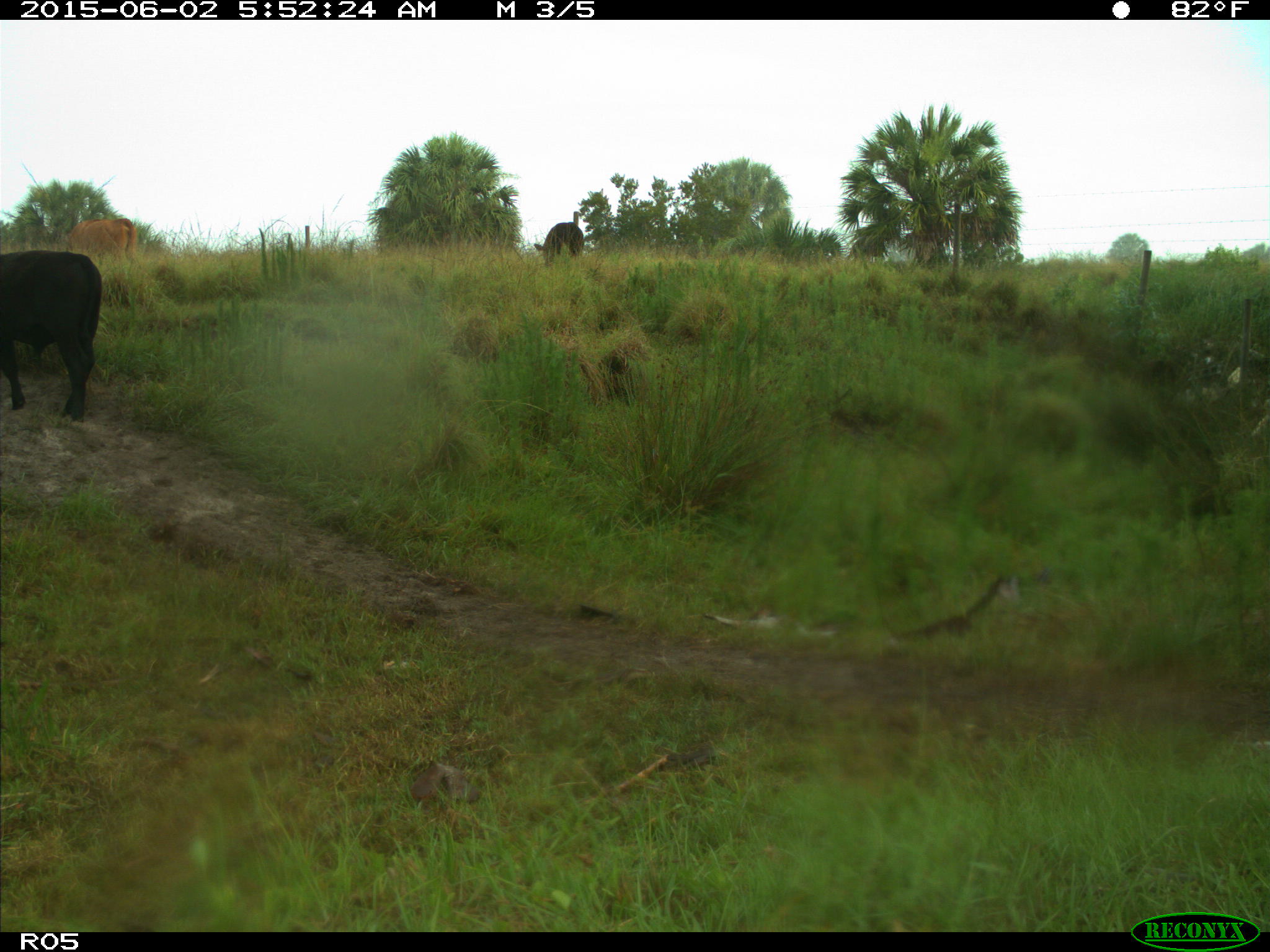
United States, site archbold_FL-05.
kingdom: Animalia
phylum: Chordata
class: Mammalia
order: Artiodactyla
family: Bovidae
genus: Bos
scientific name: Bos taurus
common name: domestic cow